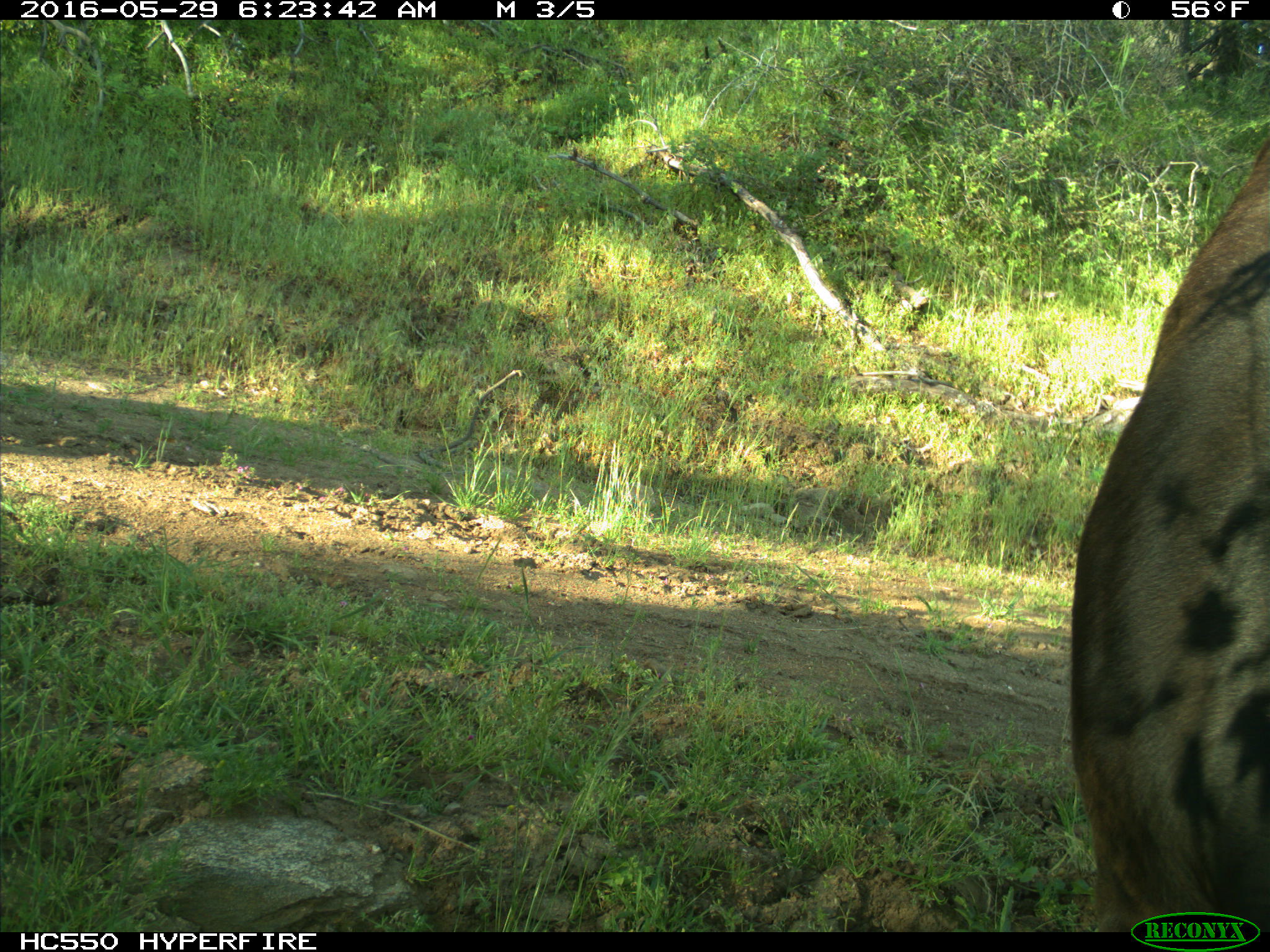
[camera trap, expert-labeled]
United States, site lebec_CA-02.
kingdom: Animalia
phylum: Chordata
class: Mammalia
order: Artiodactyla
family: Bovidae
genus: Bos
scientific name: Bos taurus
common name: domestic cow